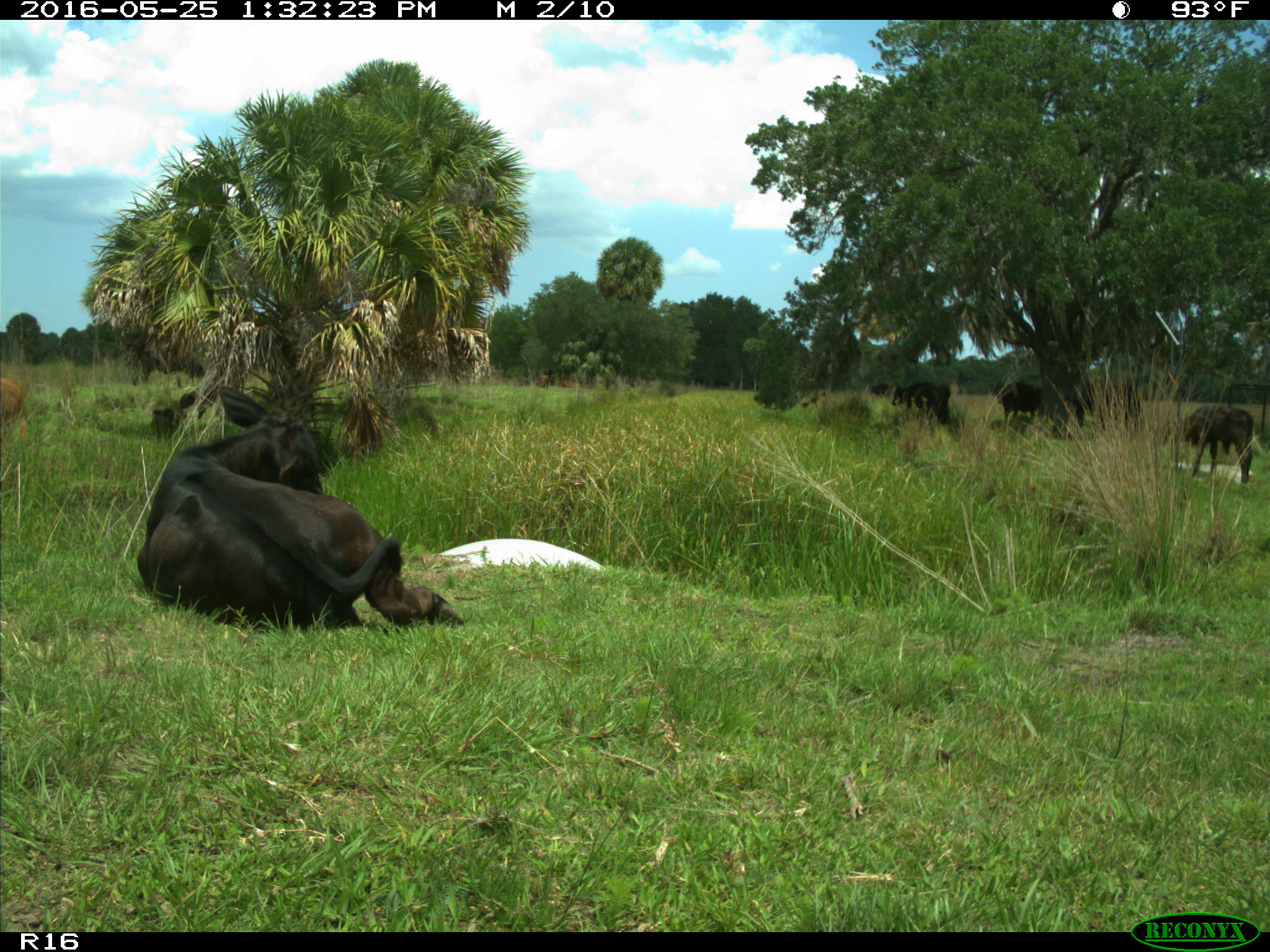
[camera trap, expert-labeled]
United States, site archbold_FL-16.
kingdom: Animalia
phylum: Chordata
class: Mammalia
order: Artiodactyla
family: Bovidae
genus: Bos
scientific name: Bos taurus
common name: domestic cow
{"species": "Bos taurus (domestic cow)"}